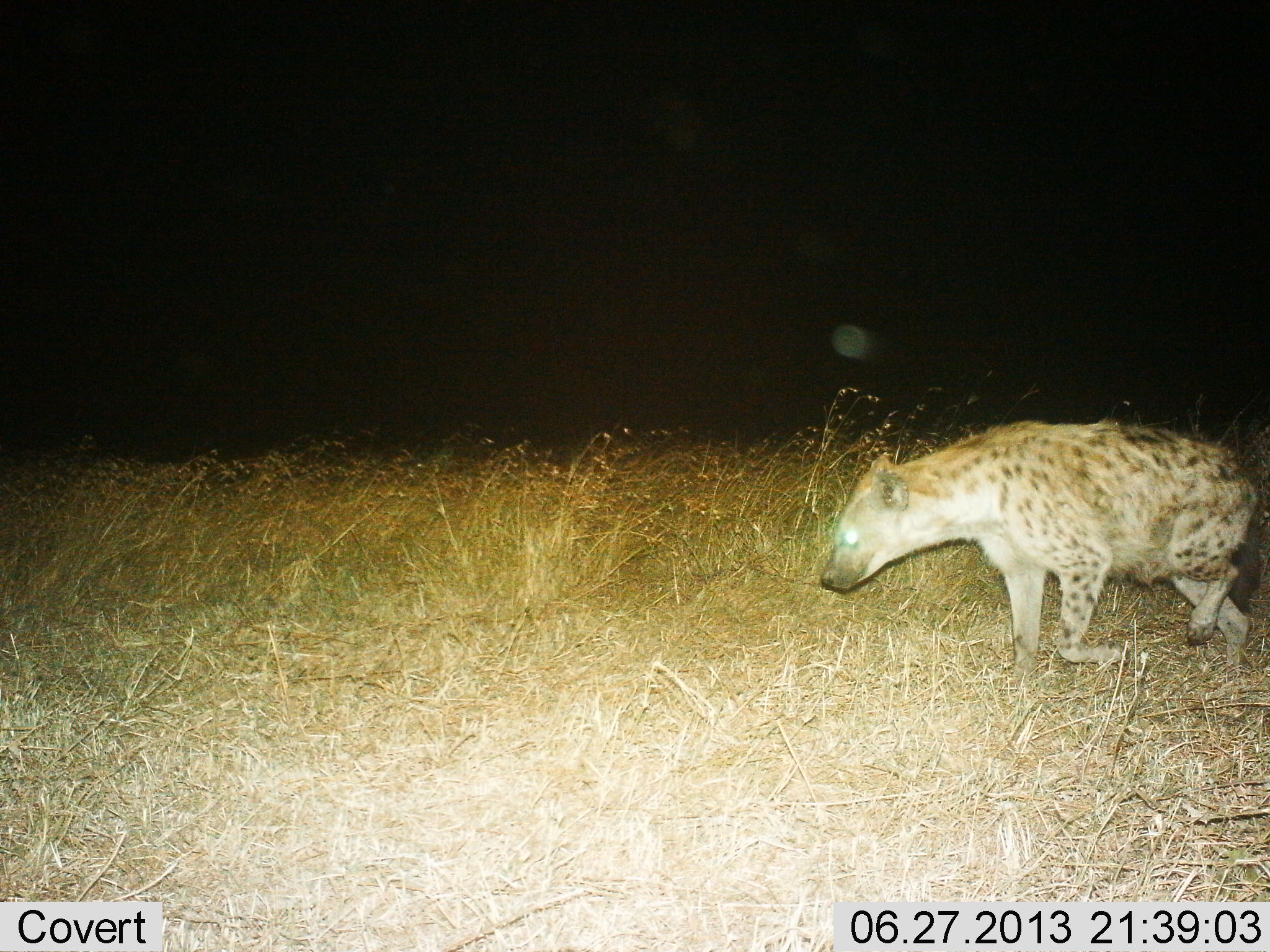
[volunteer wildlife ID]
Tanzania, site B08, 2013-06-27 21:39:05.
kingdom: Animalia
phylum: Chordata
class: Mammalia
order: Carnivora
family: Hyaenidae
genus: Crocuta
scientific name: Crocuta crocuta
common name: spotted hyena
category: hyenaspotted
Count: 1.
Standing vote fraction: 0%.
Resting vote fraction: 0%.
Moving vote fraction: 100%.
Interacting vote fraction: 0%.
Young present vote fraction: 0%.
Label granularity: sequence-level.